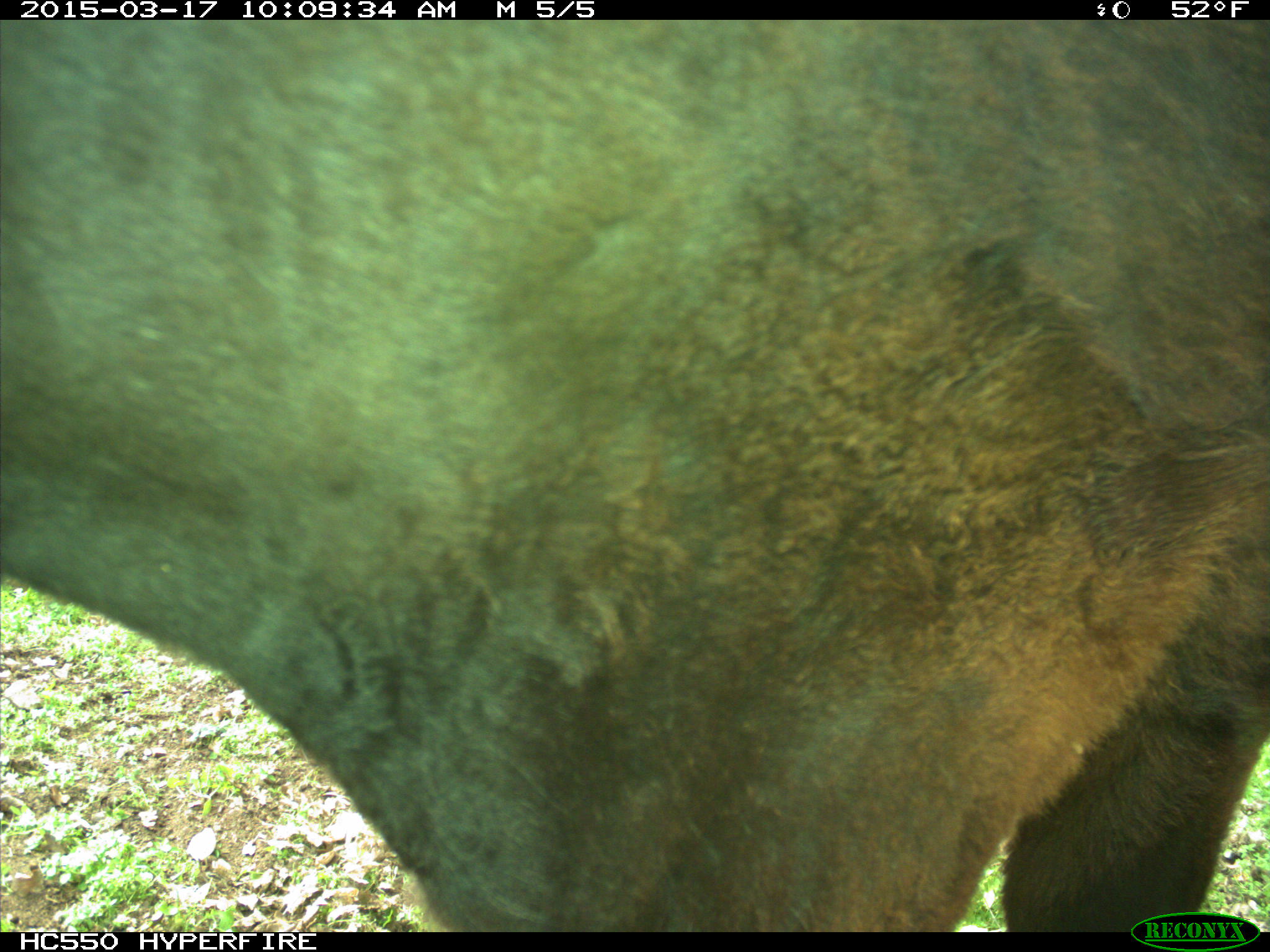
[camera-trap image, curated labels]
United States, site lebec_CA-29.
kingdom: Animalia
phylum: Chordata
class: Mammalia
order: Artiodactyla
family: Bovidae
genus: Bos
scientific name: Bos taurus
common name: domestic cow